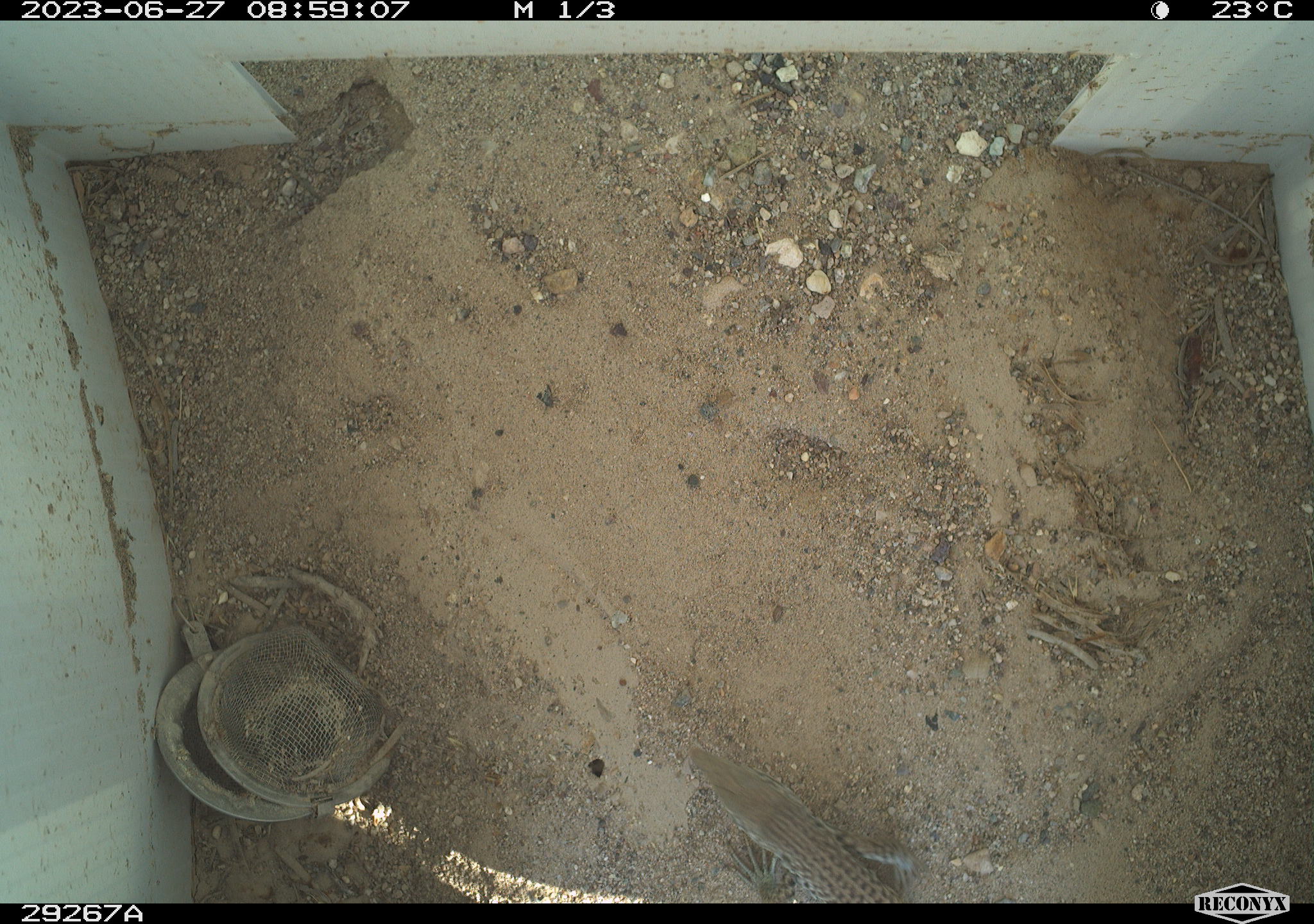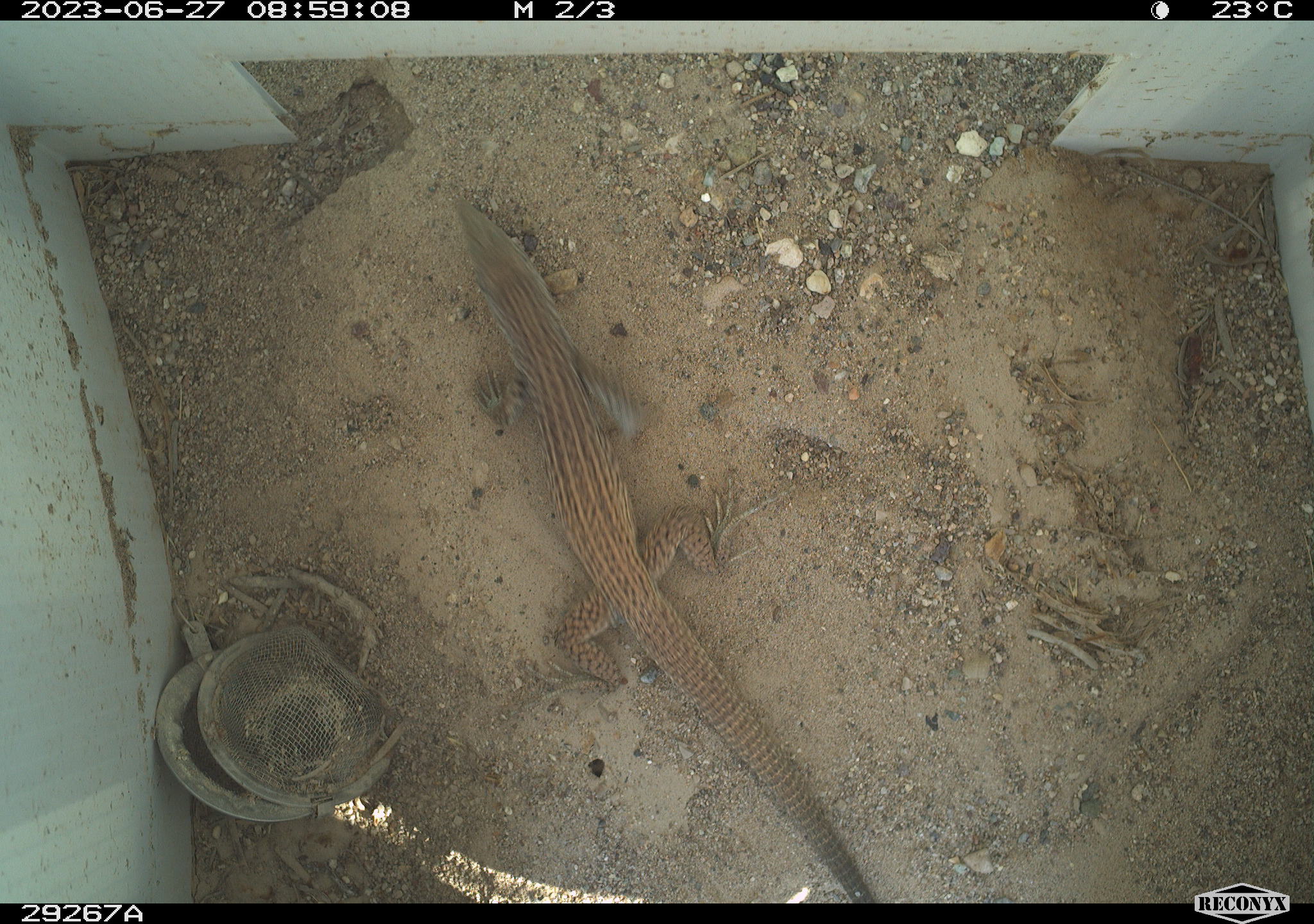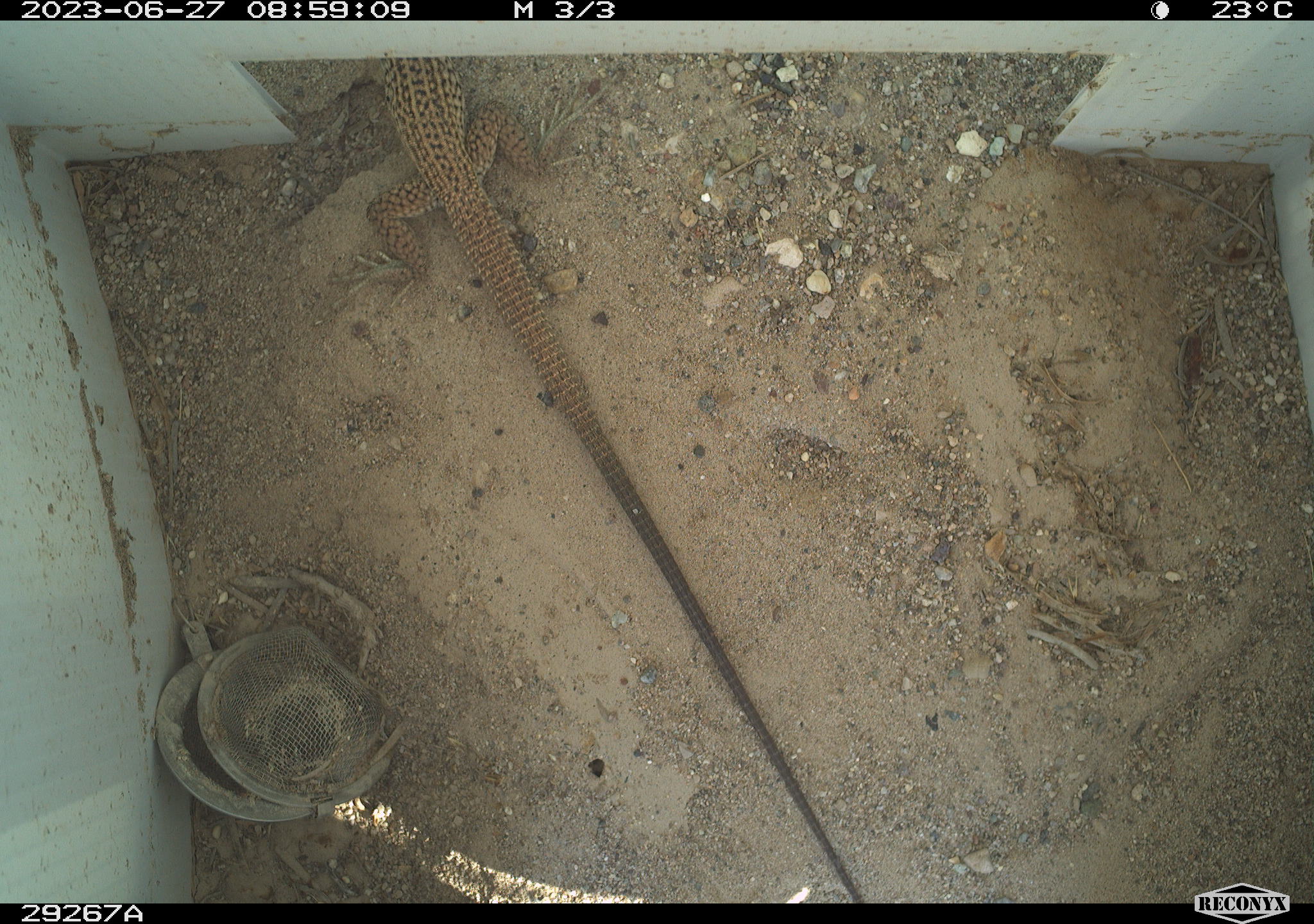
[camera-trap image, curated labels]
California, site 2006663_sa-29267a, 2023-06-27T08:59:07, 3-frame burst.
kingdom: Animalia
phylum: Chordata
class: Reptilia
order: Squamata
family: Teiidae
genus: Aspidoscelis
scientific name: Aspidoscelis tigris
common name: western whiptail